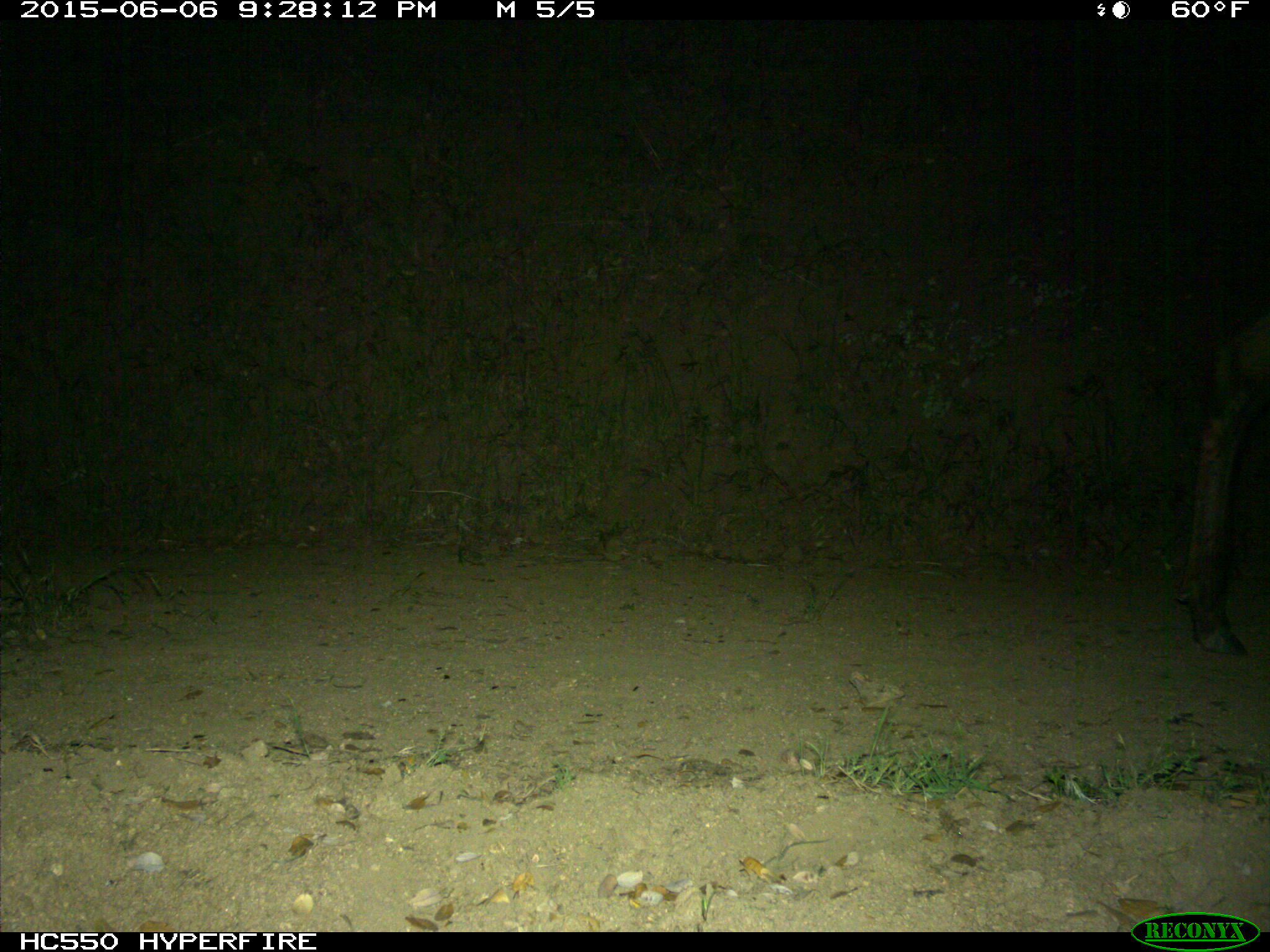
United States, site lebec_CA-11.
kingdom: Animalia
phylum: Chordata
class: Mammalia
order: Artiodactyla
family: Cervidae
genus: Cervus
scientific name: Cervus canadensis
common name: elk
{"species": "Cervus canadensis (elk)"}